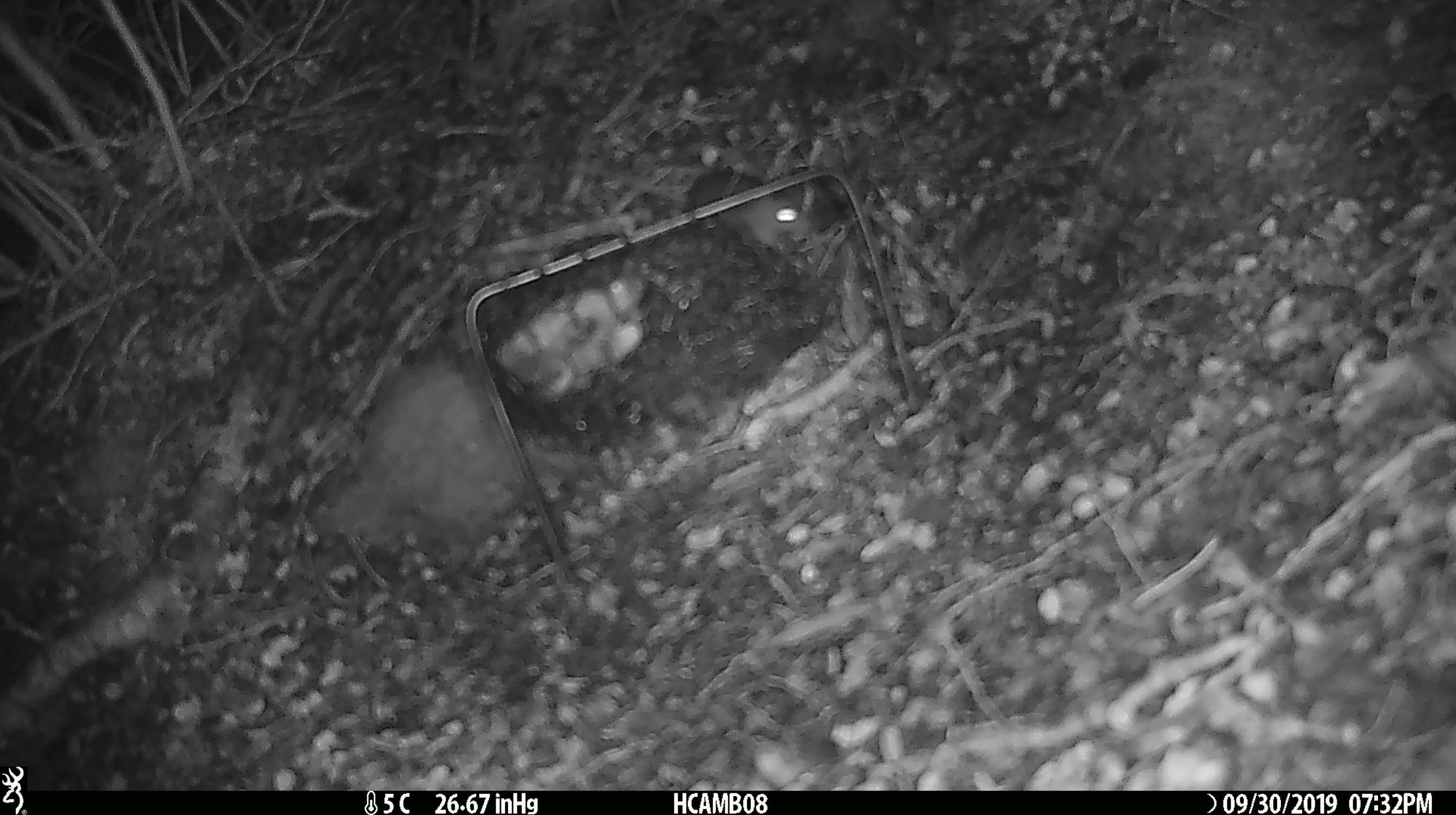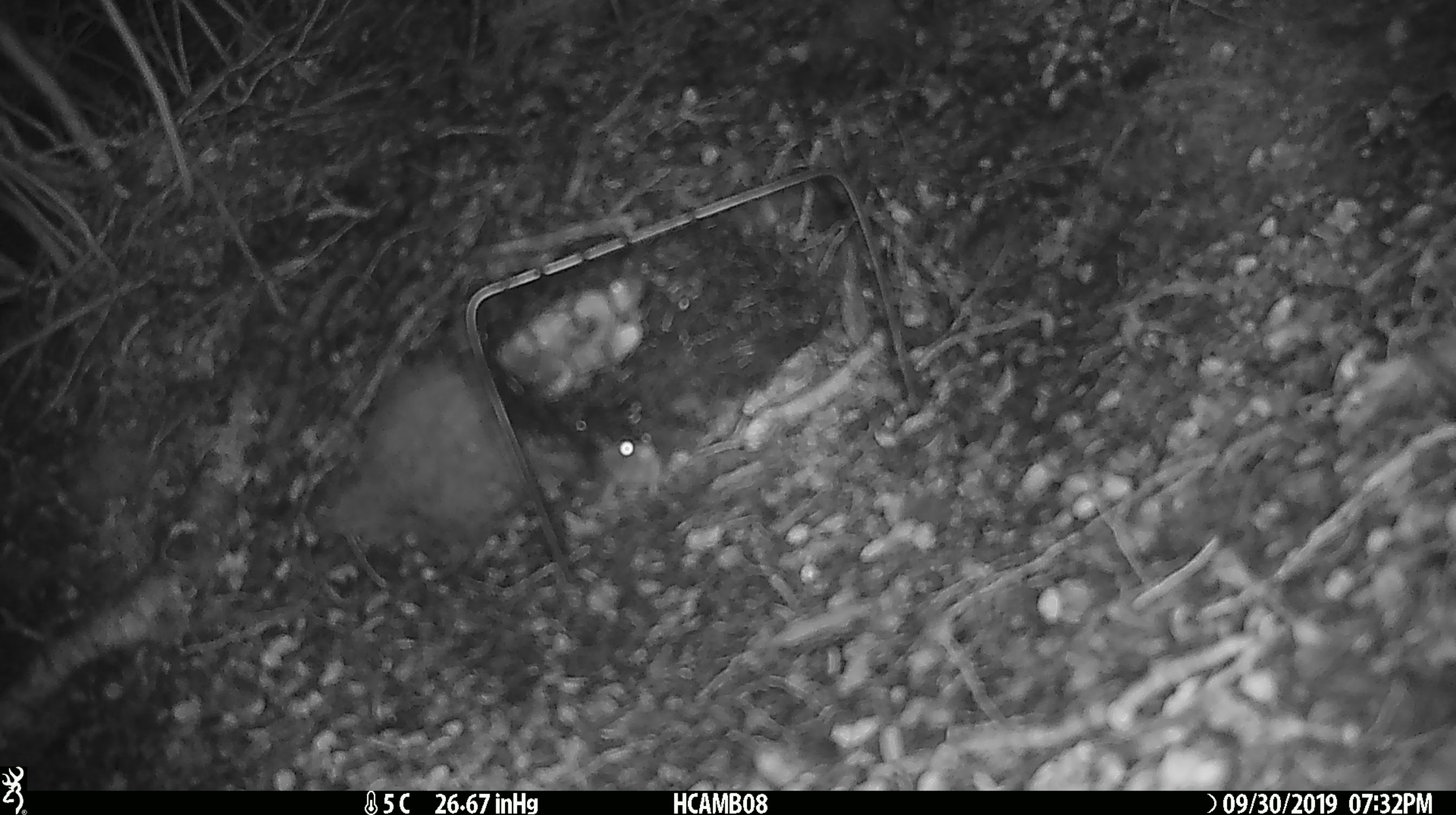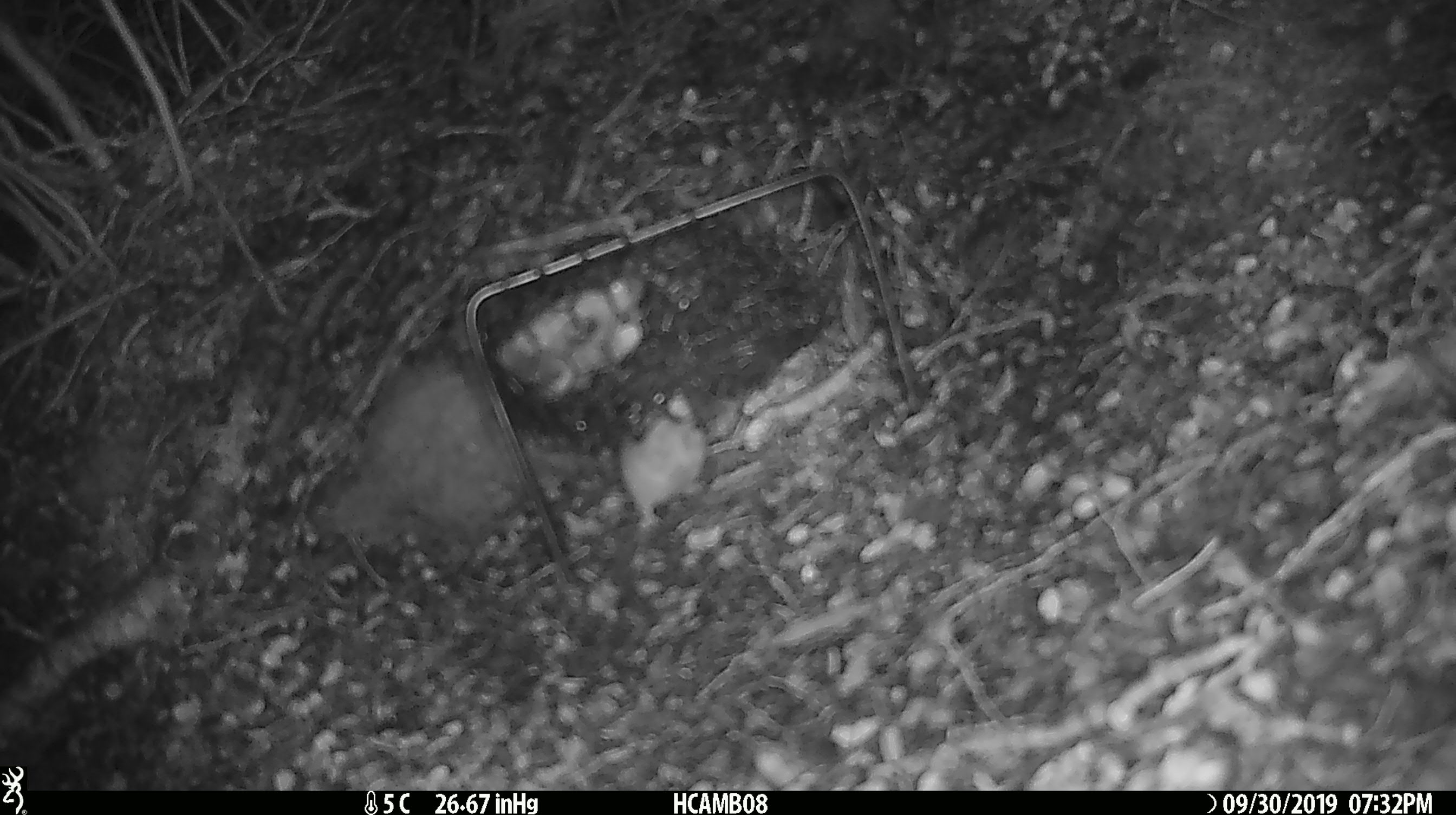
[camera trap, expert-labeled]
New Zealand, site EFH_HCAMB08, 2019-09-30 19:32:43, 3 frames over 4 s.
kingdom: Animalia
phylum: Chordata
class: Mammalia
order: Rodentia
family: Muridae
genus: Mus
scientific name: Mus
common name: mouse